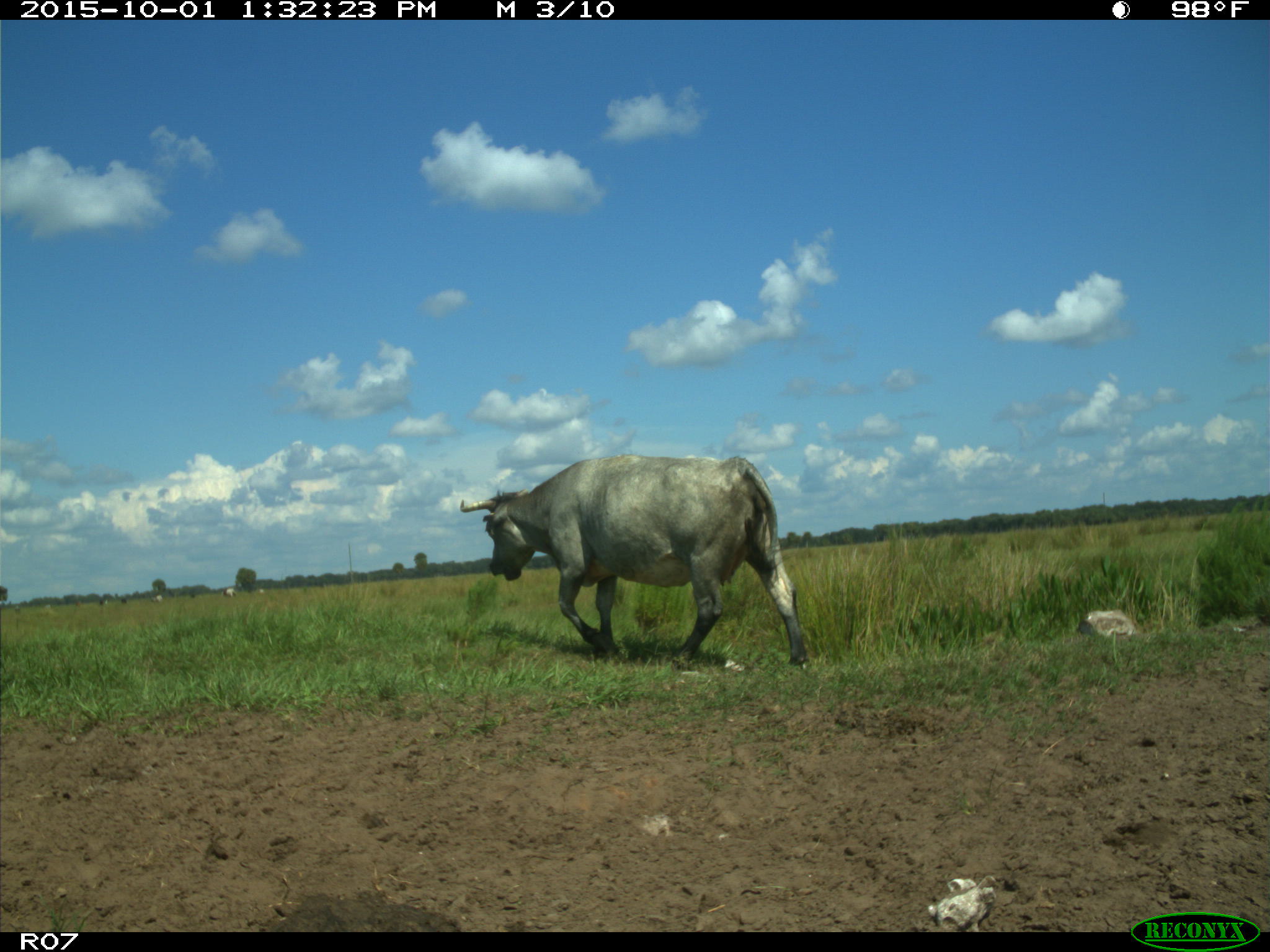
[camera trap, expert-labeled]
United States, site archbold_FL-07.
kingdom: Animalia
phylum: Chordata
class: Mammalia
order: Artiodactyla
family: Bovidae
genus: Bos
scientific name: Bos taurus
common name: domestic cow